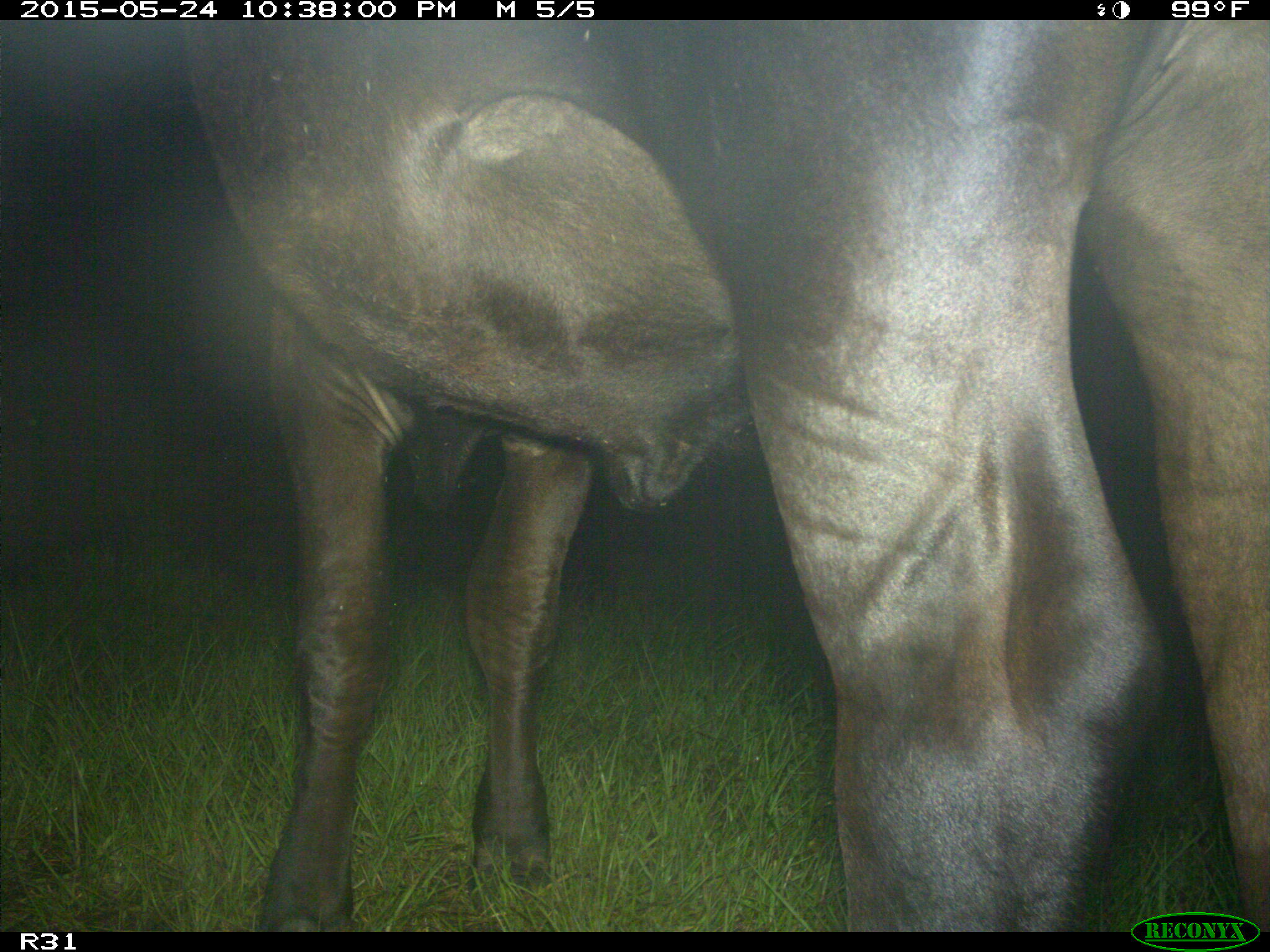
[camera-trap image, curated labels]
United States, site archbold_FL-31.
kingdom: Animalia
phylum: Chordata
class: Mammalia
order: Artiodactyla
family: Bovidae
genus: Bos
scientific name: Bos taurus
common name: domestic cow